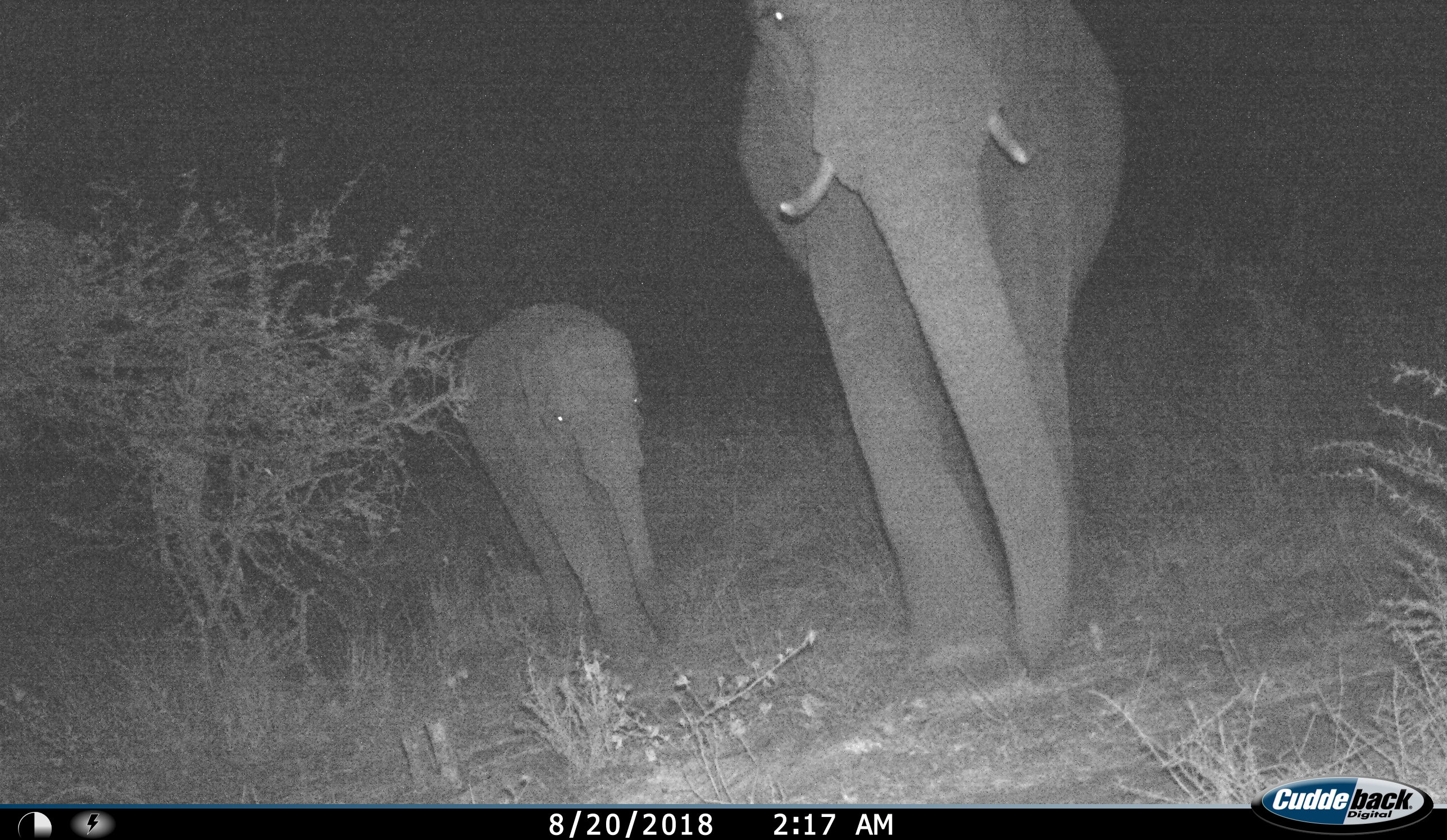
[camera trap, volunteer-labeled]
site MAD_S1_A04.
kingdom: Animalia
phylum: Chordata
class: Mammalia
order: Proboscidea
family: Elephantidae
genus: Loxodonta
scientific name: Loxodonta africana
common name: african bush elephant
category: elephant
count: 2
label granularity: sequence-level